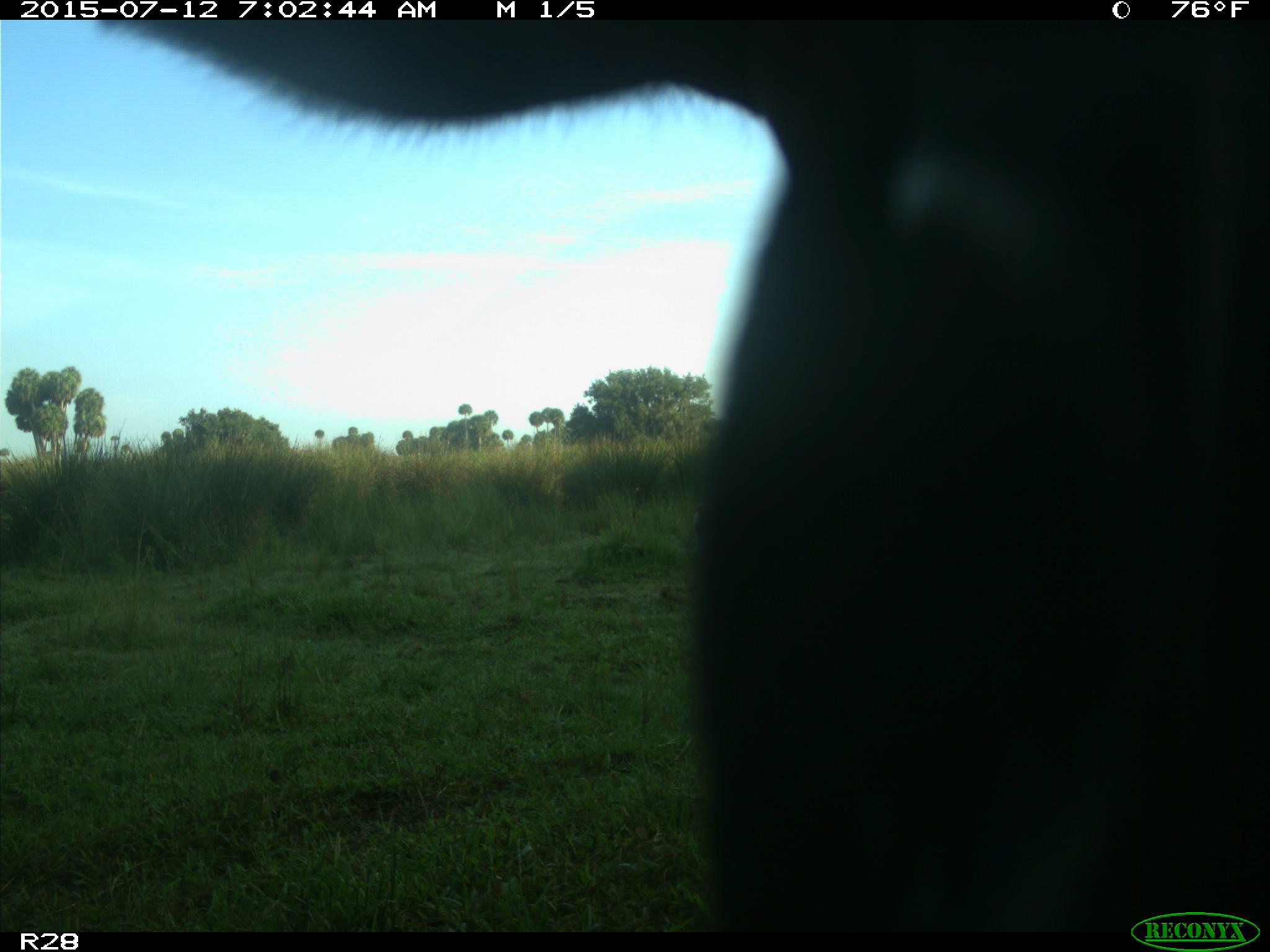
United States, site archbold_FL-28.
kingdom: Animalia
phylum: Chordata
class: Mammalia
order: Artiodactyla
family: Bovidae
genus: Bos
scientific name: Bos taurus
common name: domestic cow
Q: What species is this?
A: Bos taurus (domestic cow).